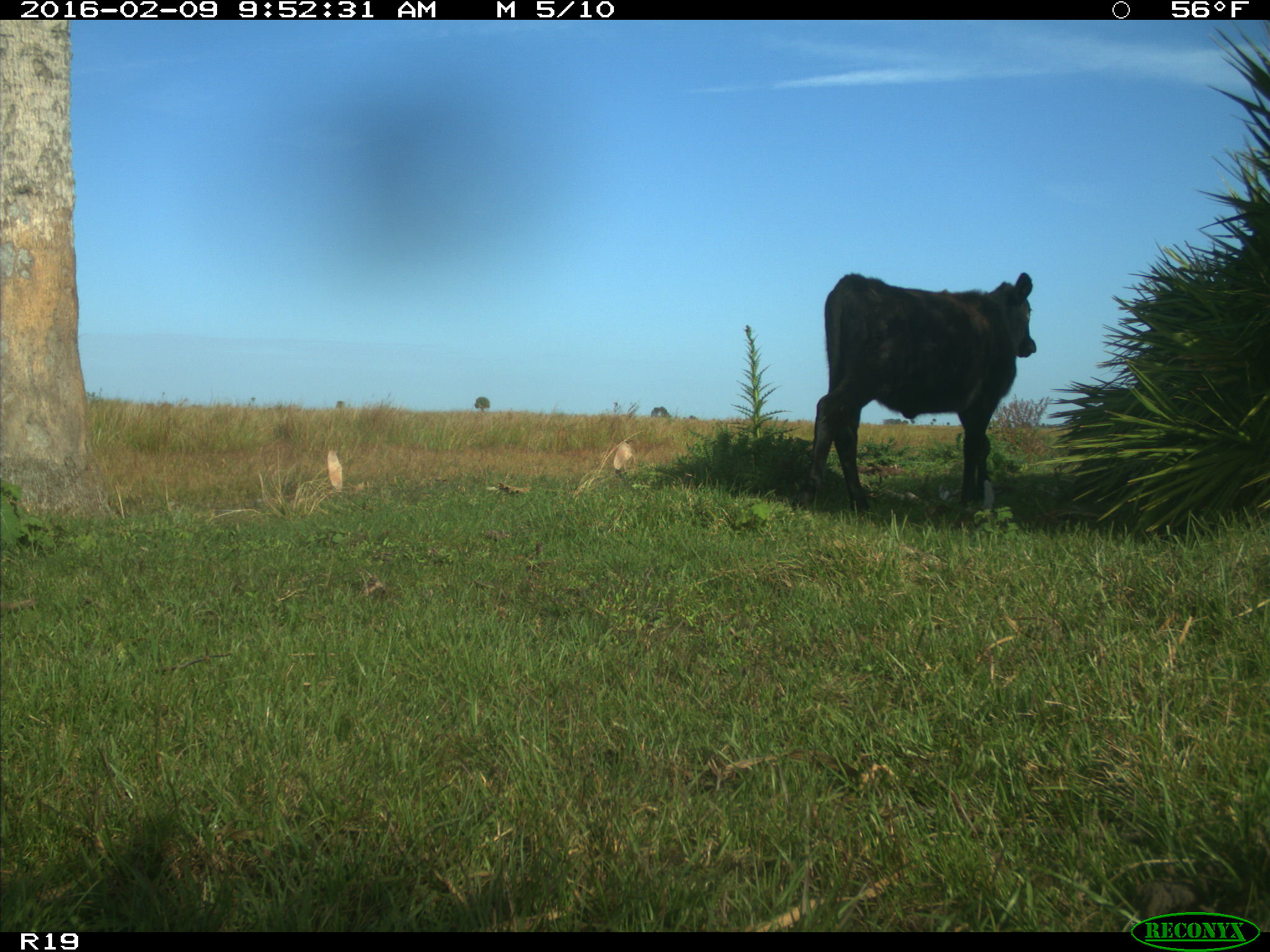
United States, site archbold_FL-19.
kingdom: Animalia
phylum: Chordata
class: Mammalia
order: Artiodactyla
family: Bovidae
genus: Bos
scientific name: Bos taurus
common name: domestic cow